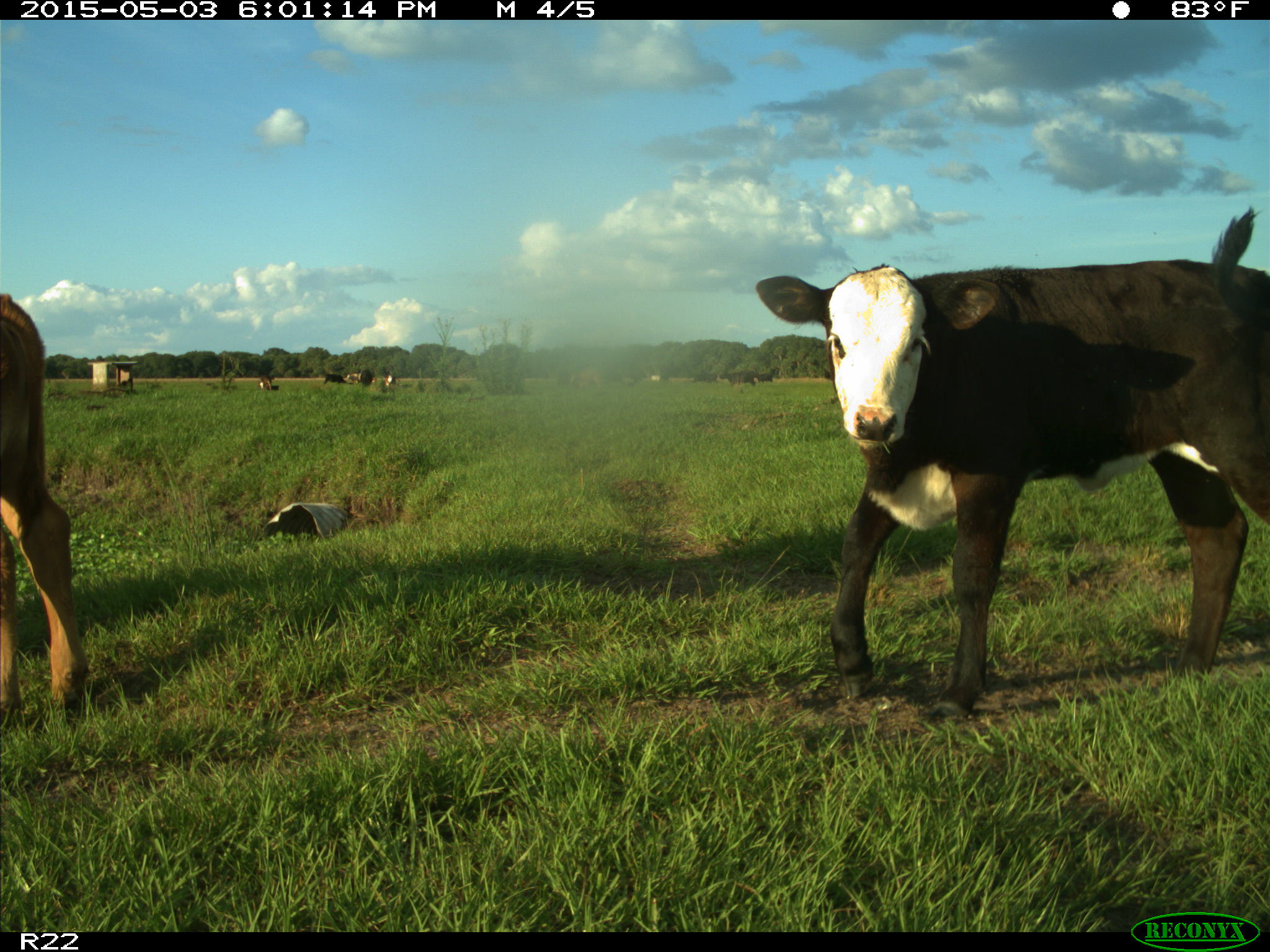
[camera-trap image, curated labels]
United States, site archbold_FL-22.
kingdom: Animalia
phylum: Chordata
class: Mammalia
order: Artiodactyla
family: Bovidae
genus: Bos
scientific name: Bos taurus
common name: domestic cow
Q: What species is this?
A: Bos taurus (domestic cow).